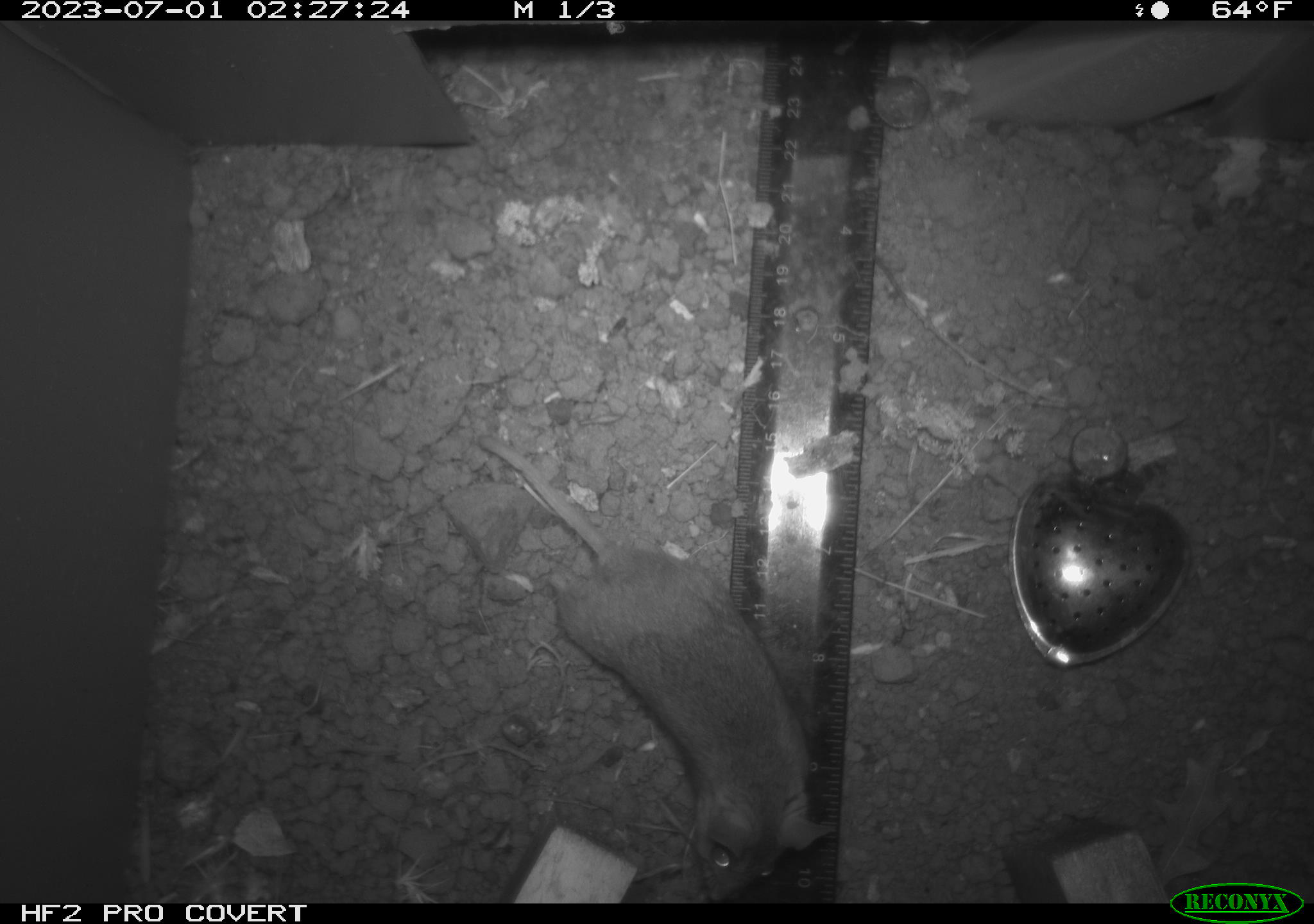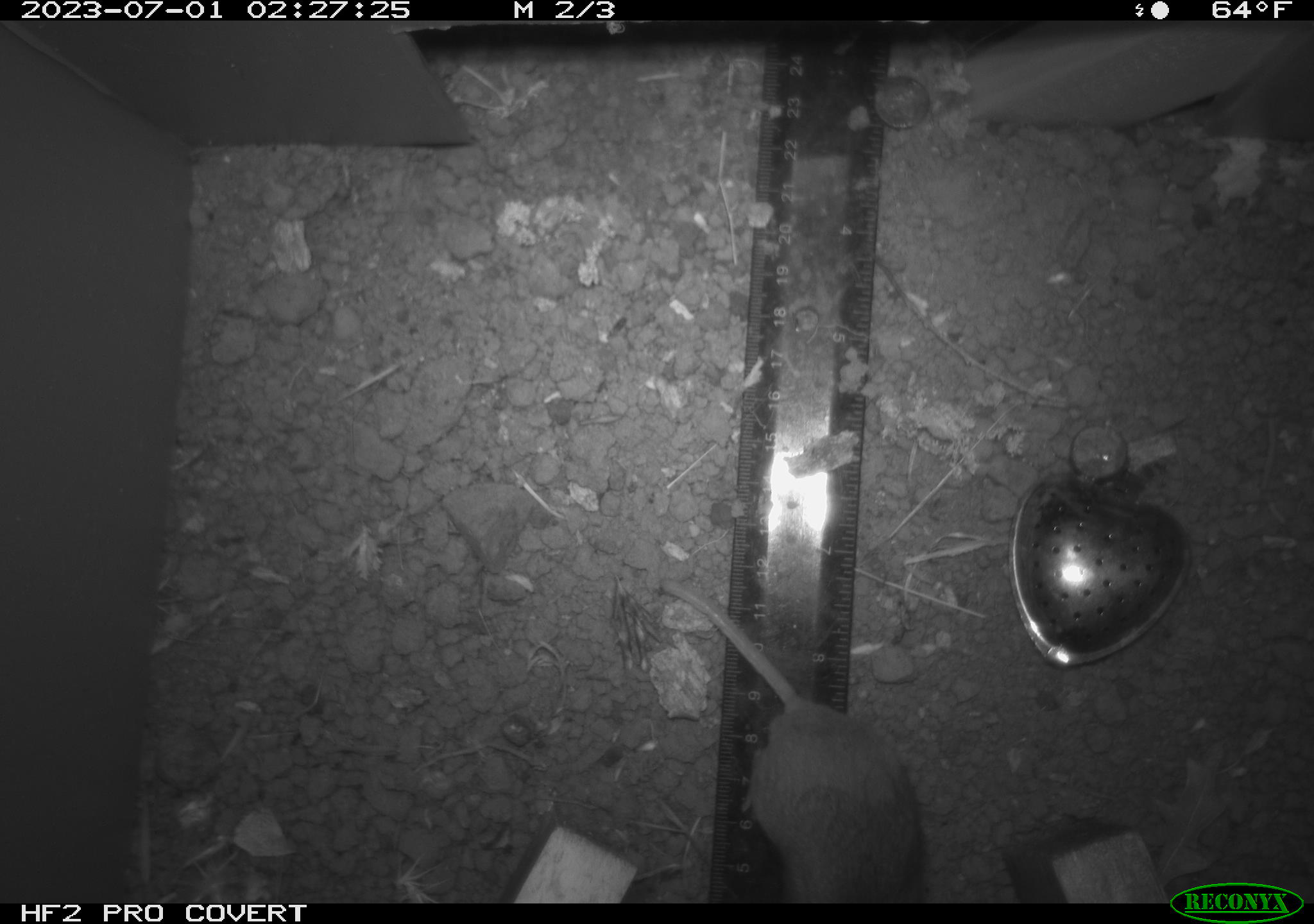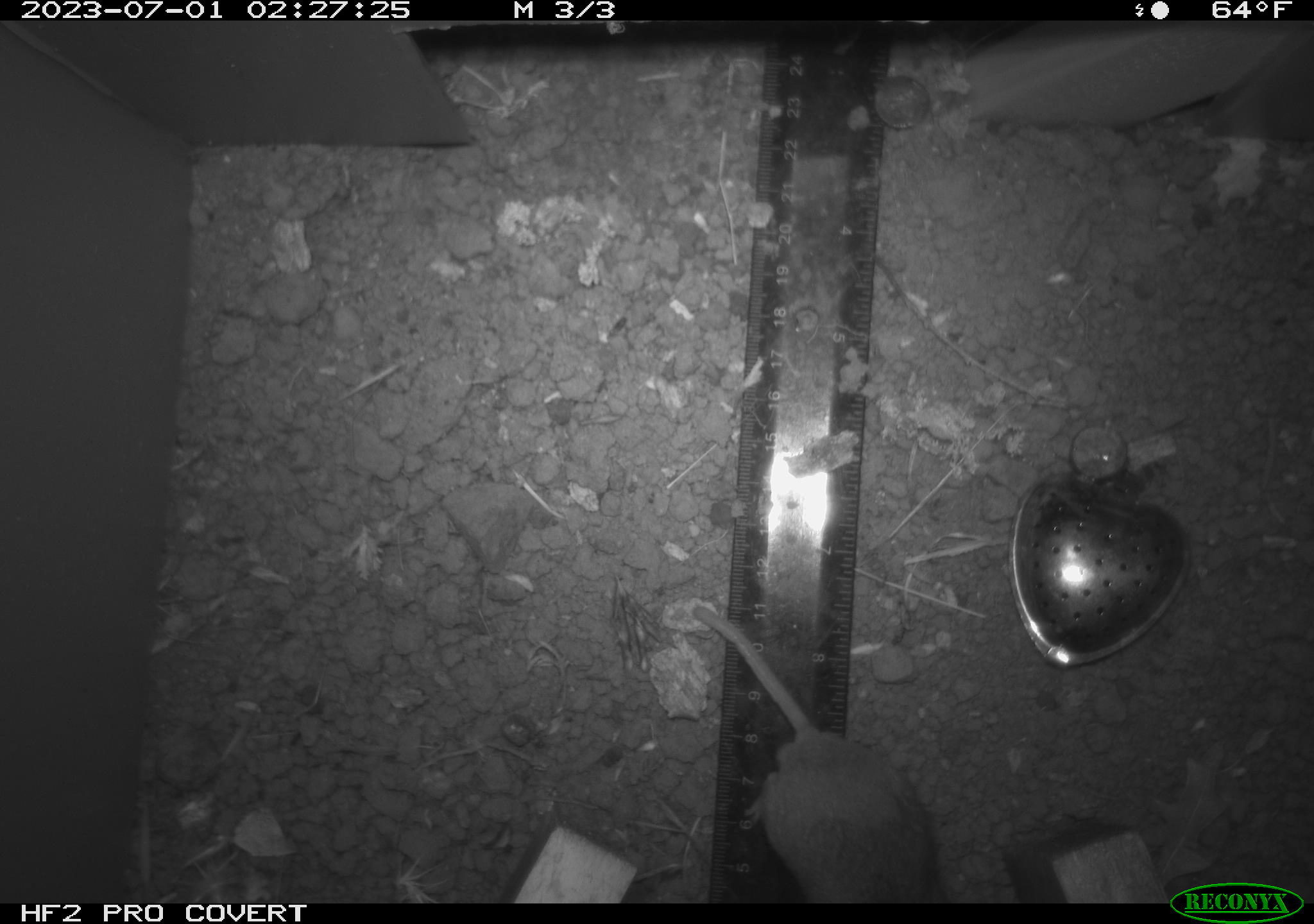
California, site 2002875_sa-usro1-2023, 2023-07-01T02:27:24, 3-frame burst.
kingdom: Animalia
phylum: Chordata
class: Mammalia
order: Rodentia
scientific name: Rodentia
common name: mouse species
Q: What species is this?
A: Mouse species (Rodentia).